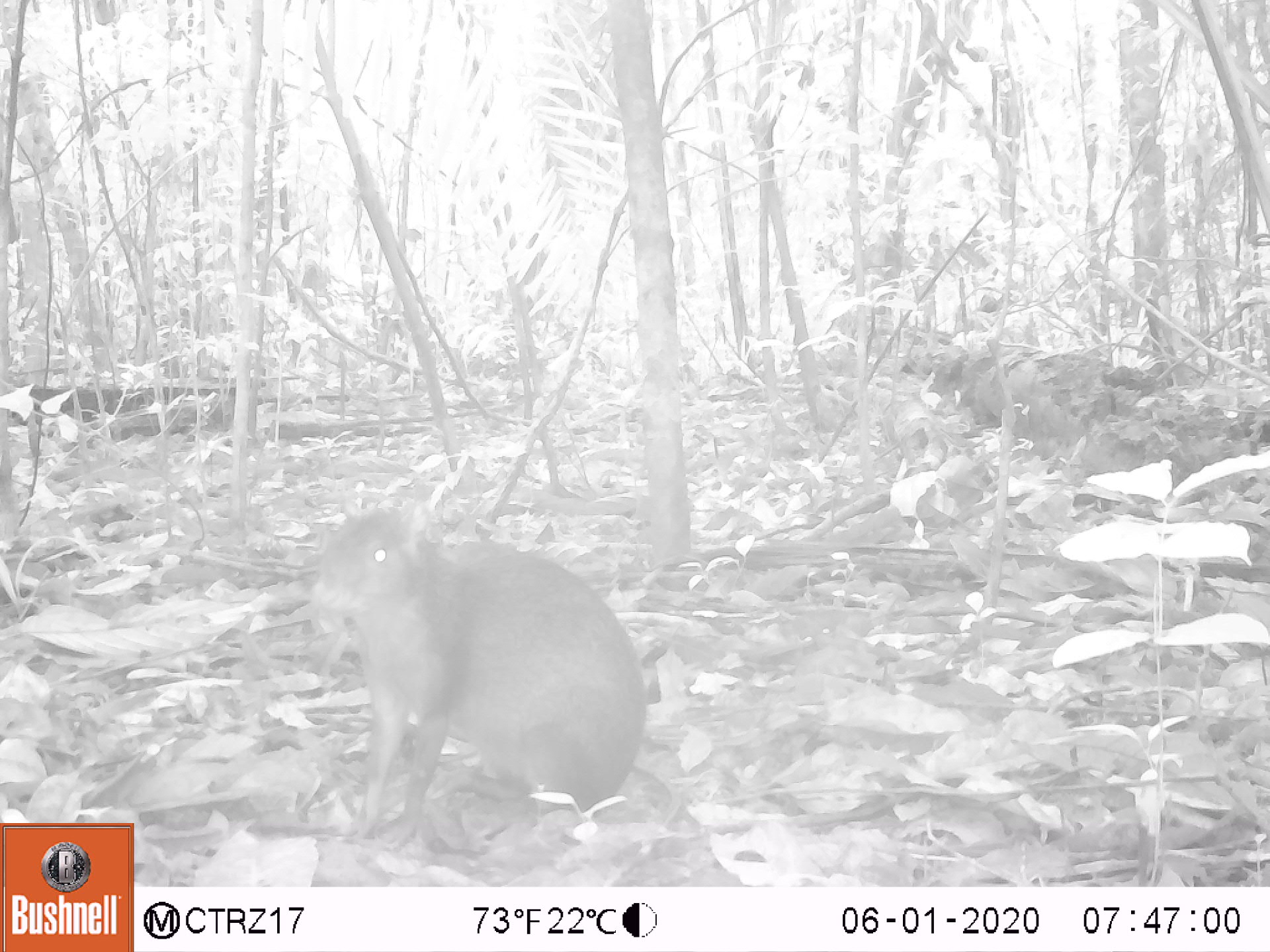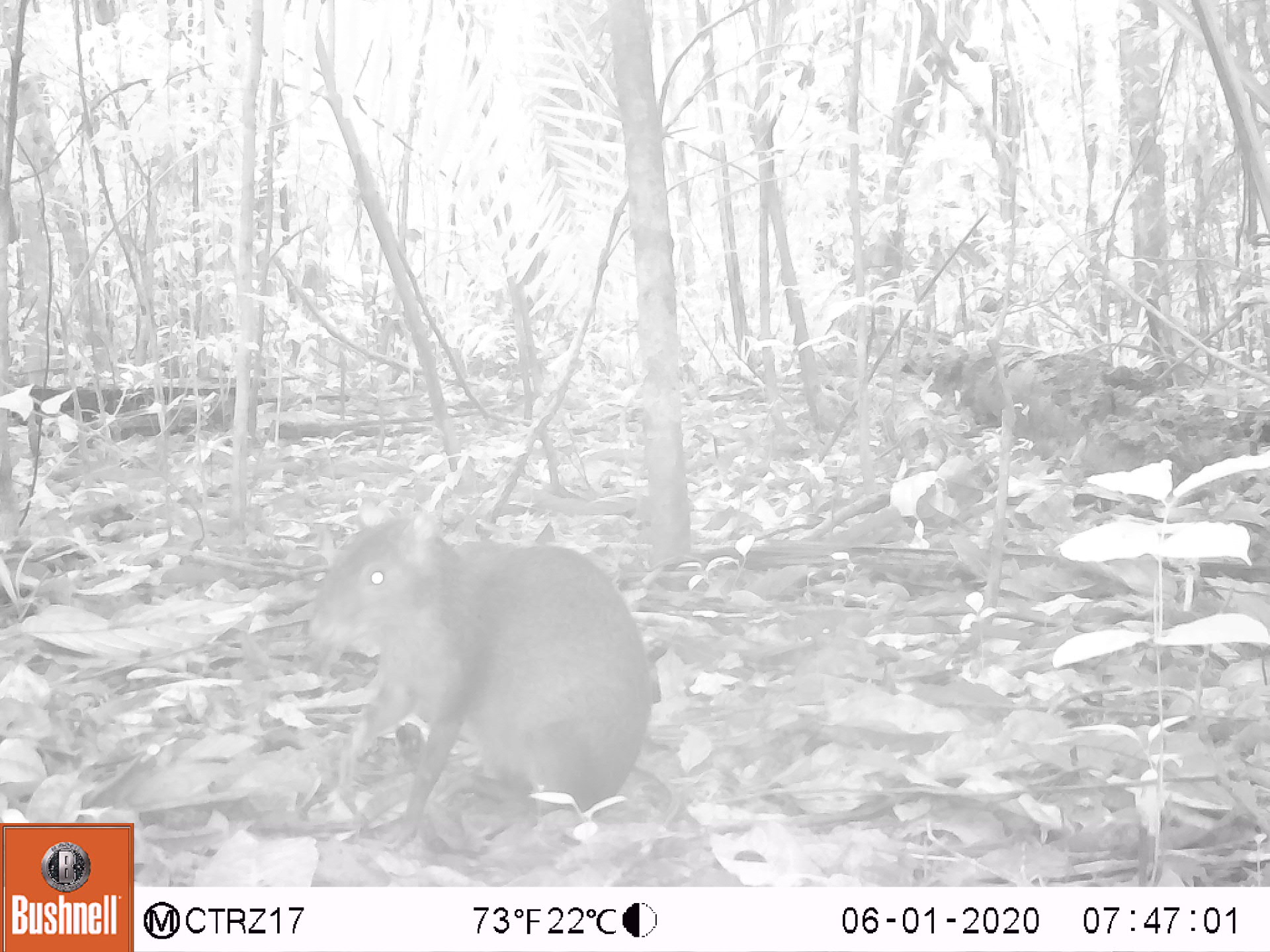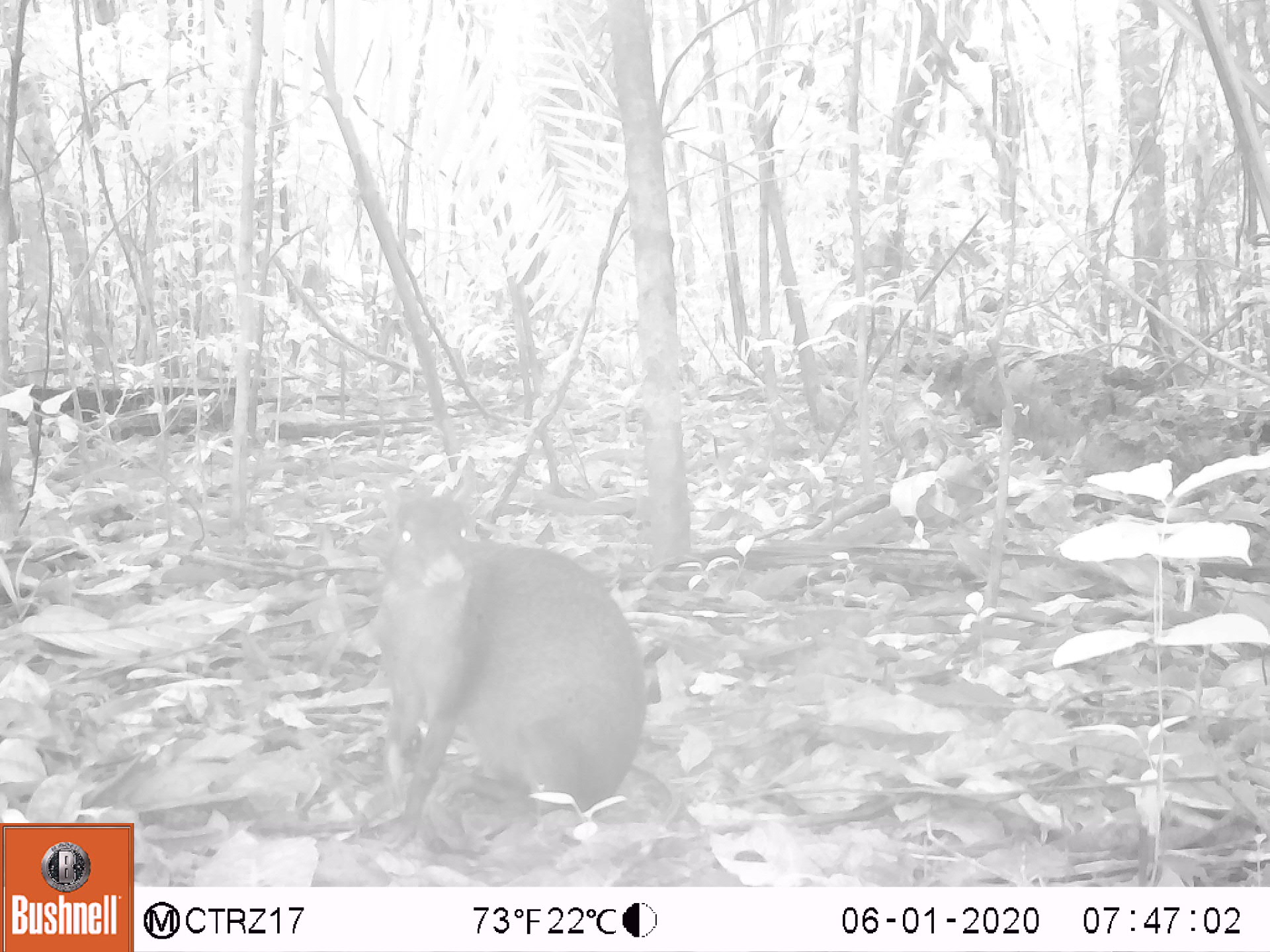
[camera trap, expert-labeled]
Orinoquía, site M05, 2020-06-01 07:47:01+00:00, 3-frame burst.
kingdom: Animalia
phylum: Chordata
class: Mammalia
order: Rodentia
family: Dasyproctidae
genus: Dasyprocta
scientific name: Dasyprocta fuliginosa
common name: black agouti